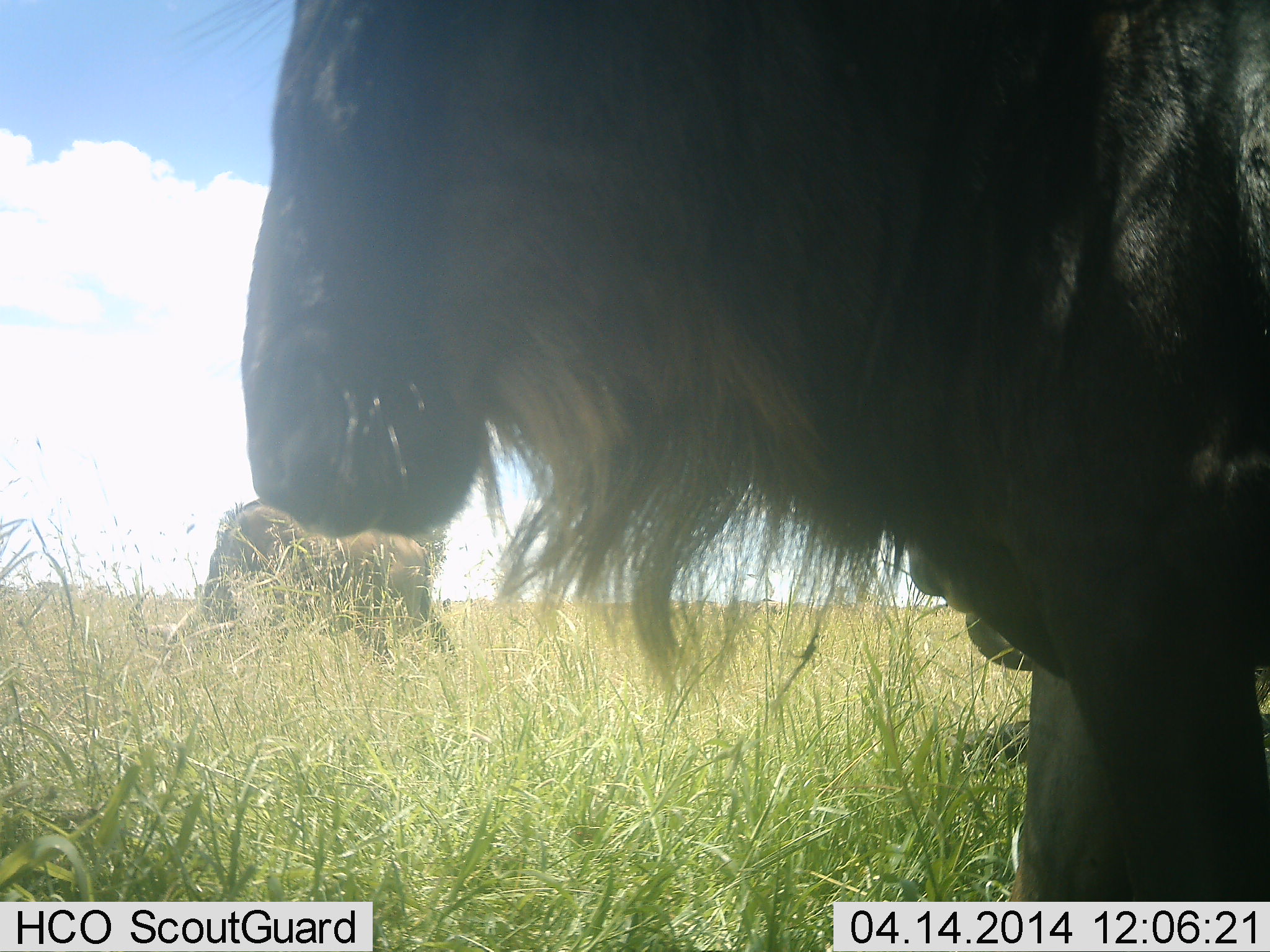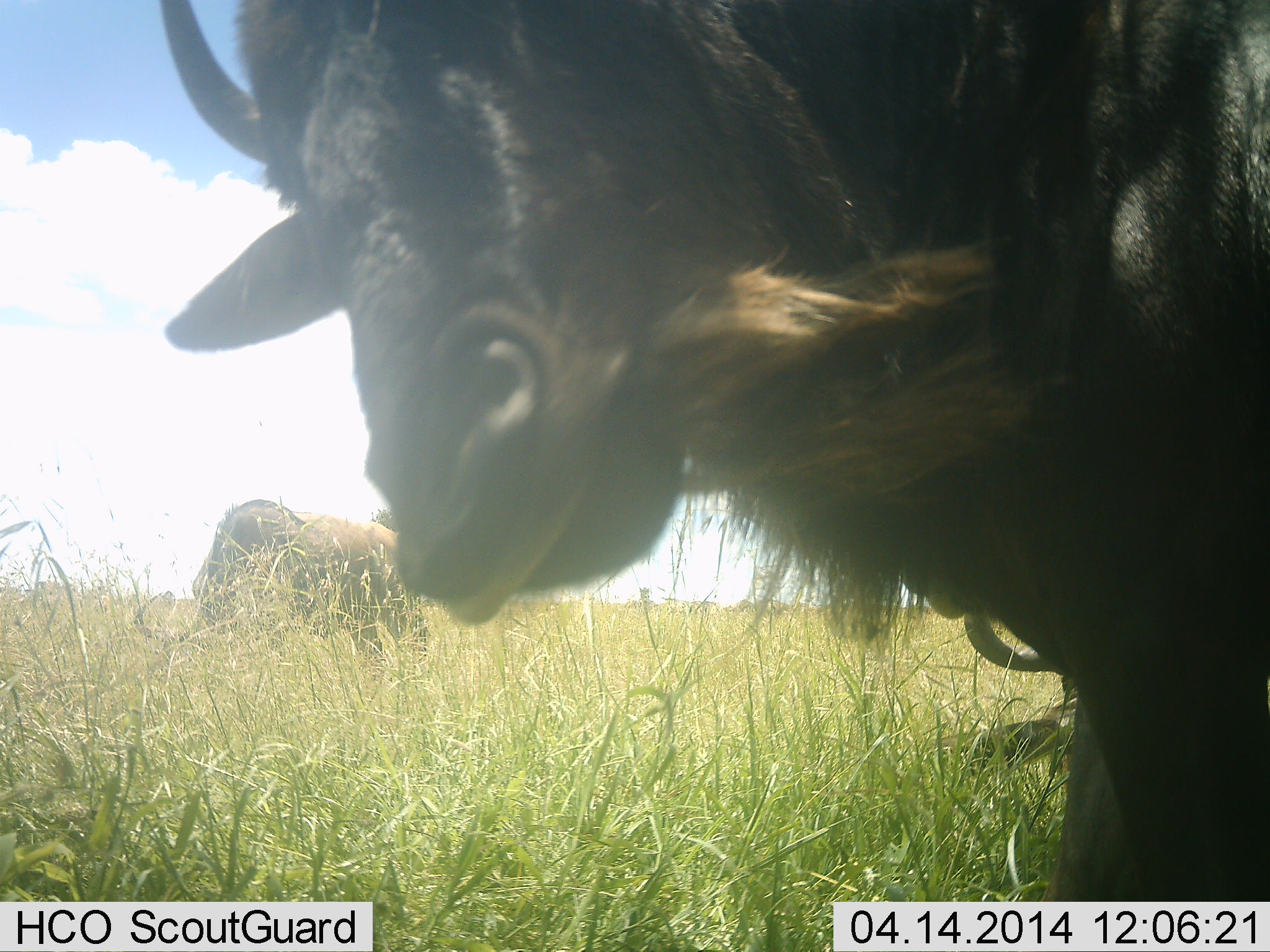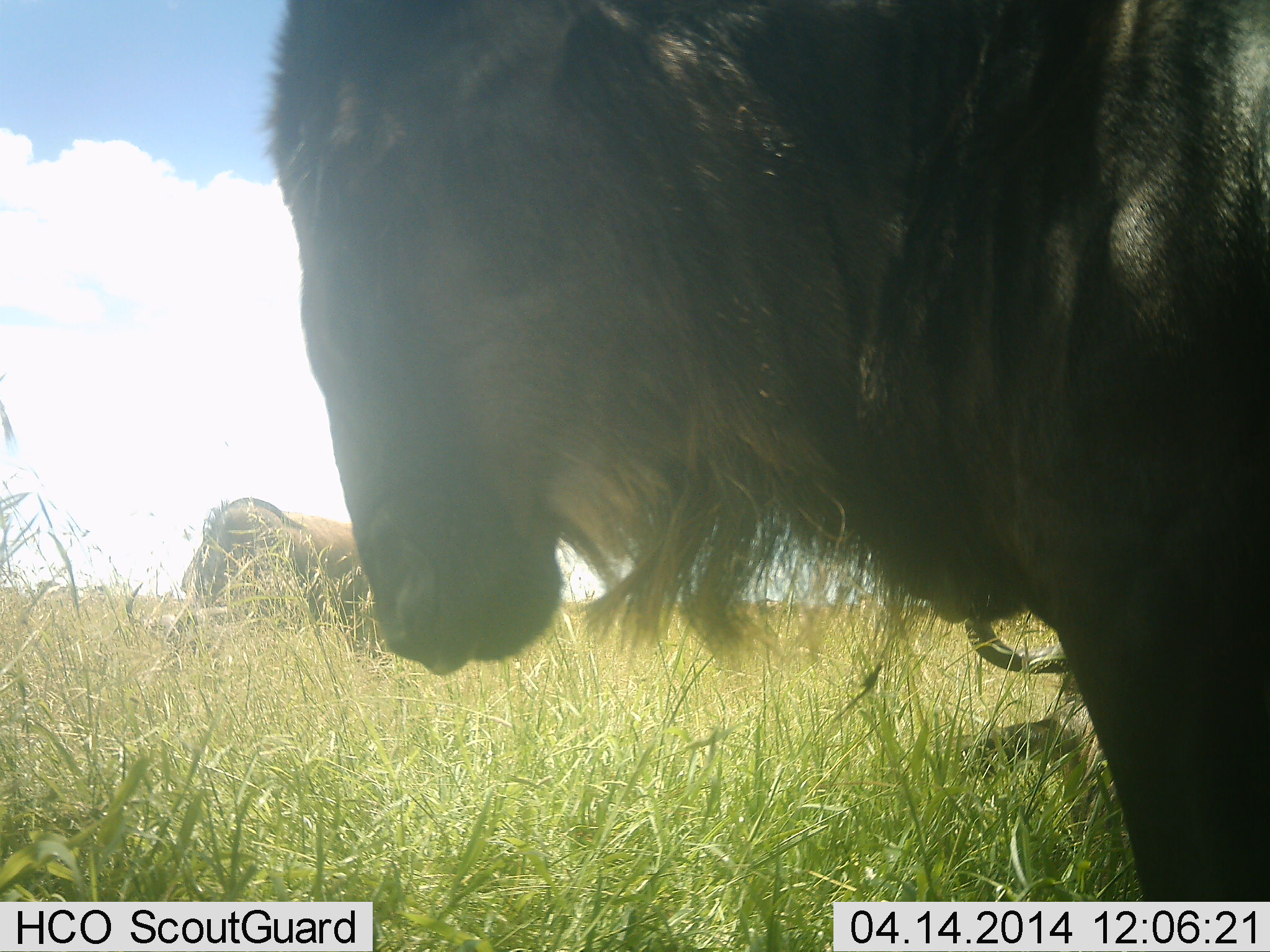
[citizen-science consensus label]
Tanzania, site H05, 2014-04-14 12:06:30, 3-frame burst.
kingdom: Animalia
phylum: Chordata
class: Mammalia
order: Artiodactyla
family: Bovidae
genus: Connochaetes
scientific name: Connochaetes taurinus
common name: blue wildebeest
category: wildebeest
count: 3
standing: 70%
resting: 50%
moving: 10%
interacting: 10%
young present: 0%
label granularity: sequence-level